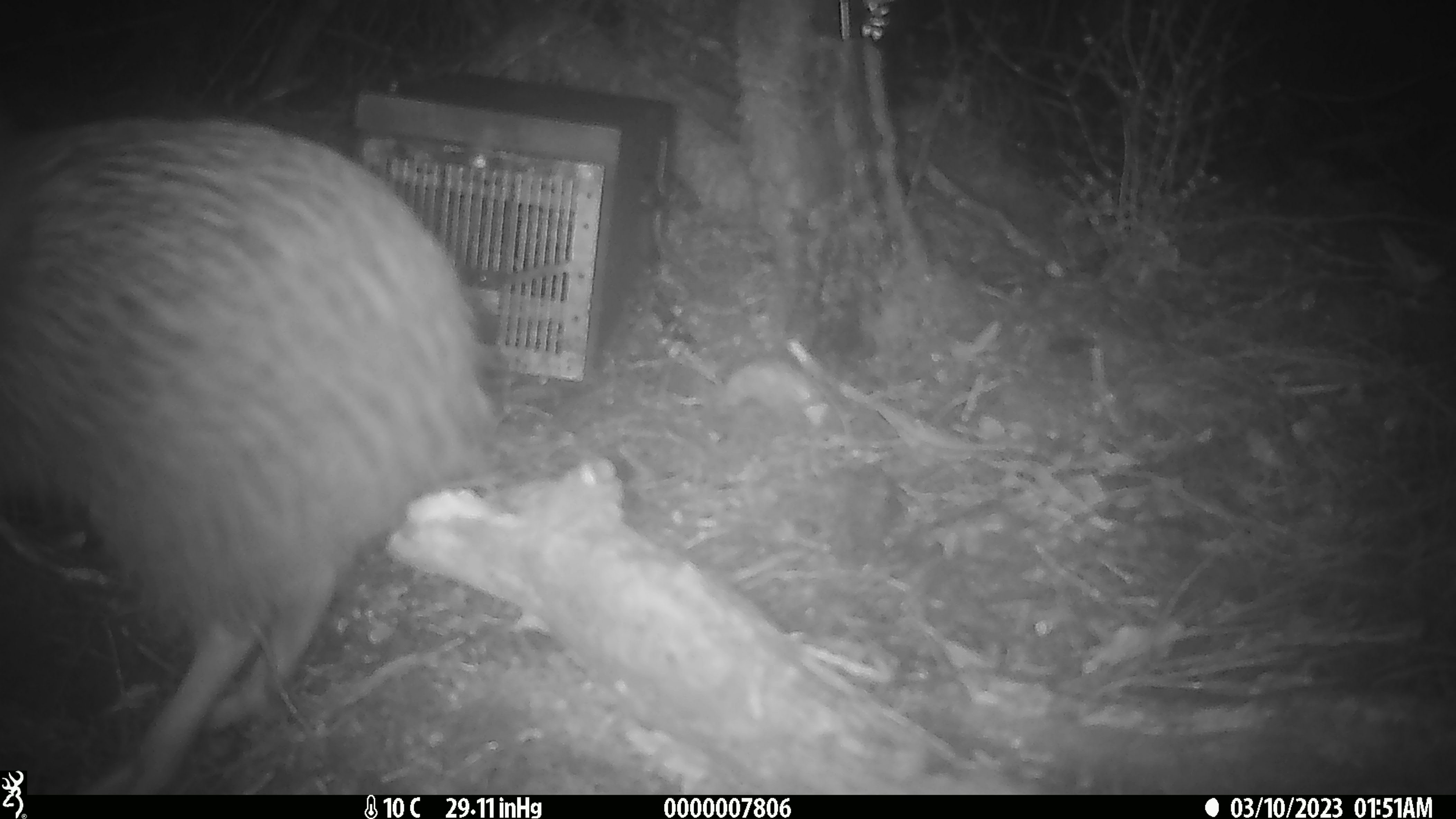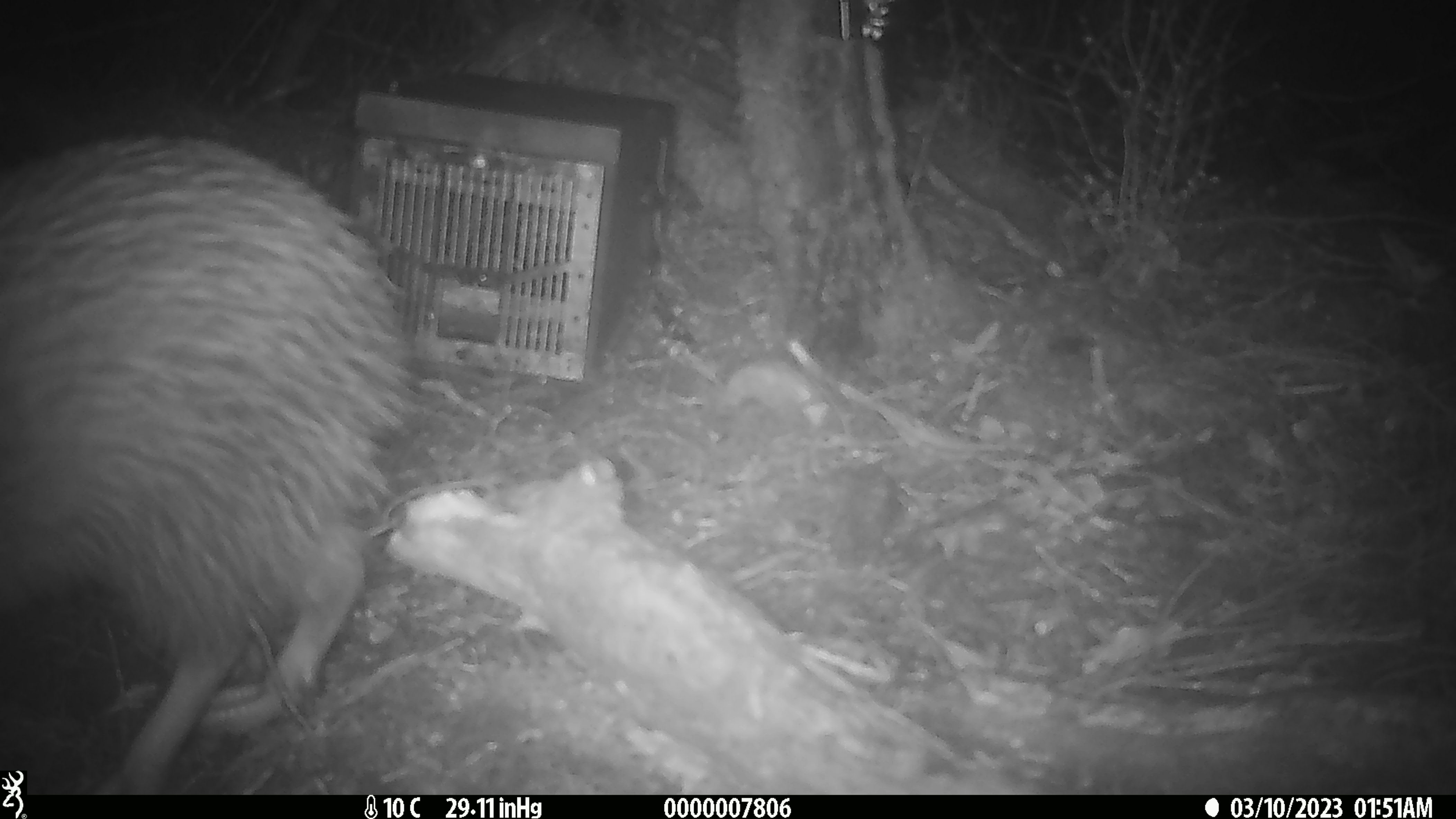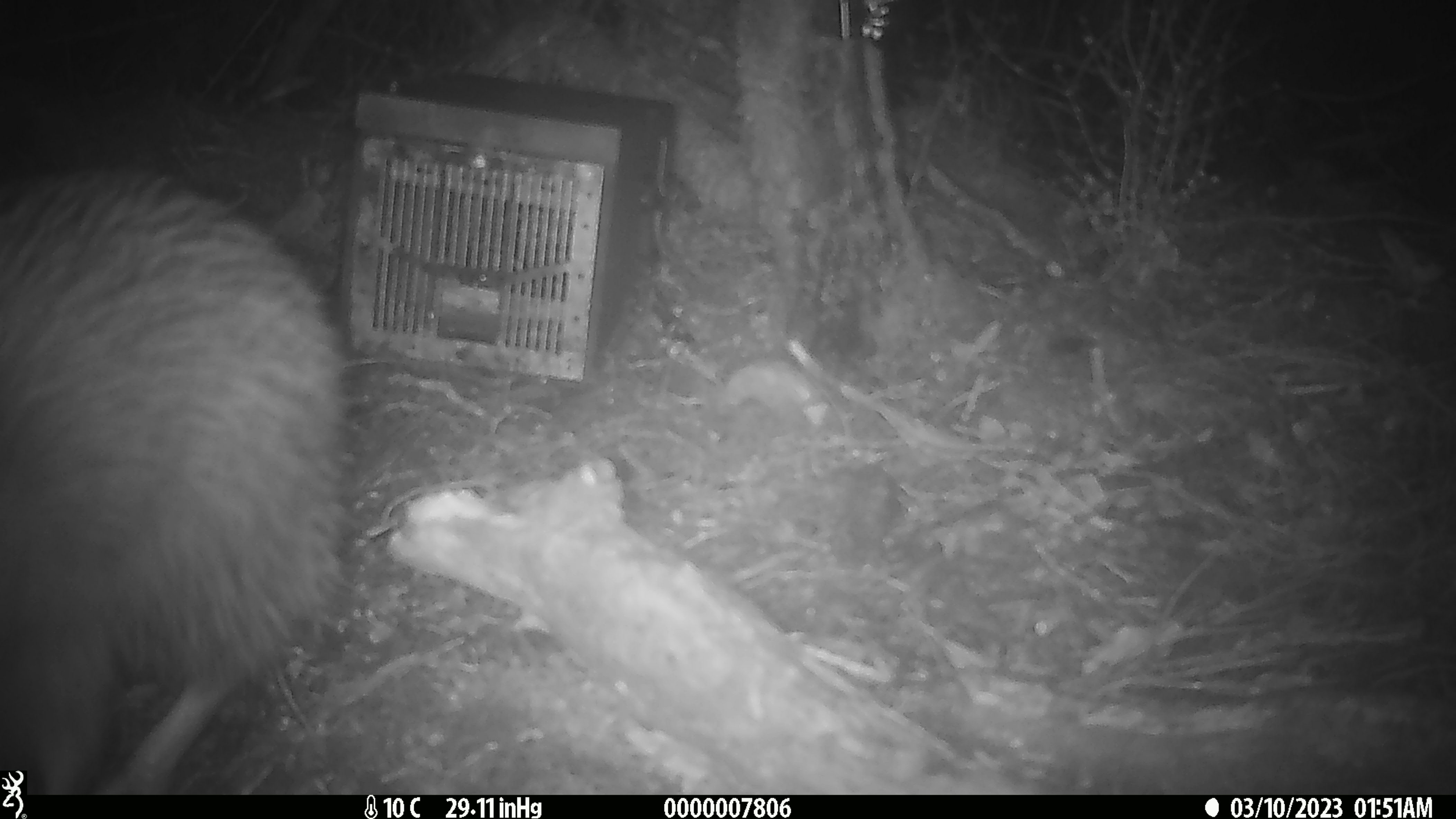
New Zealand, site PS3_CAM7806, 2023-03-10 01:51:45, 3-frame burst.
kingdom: Animalia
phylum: Chordata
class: Aves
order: Apterygiformes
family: Apterygidae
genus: Apteryx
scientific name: Apteryx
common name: kiwi